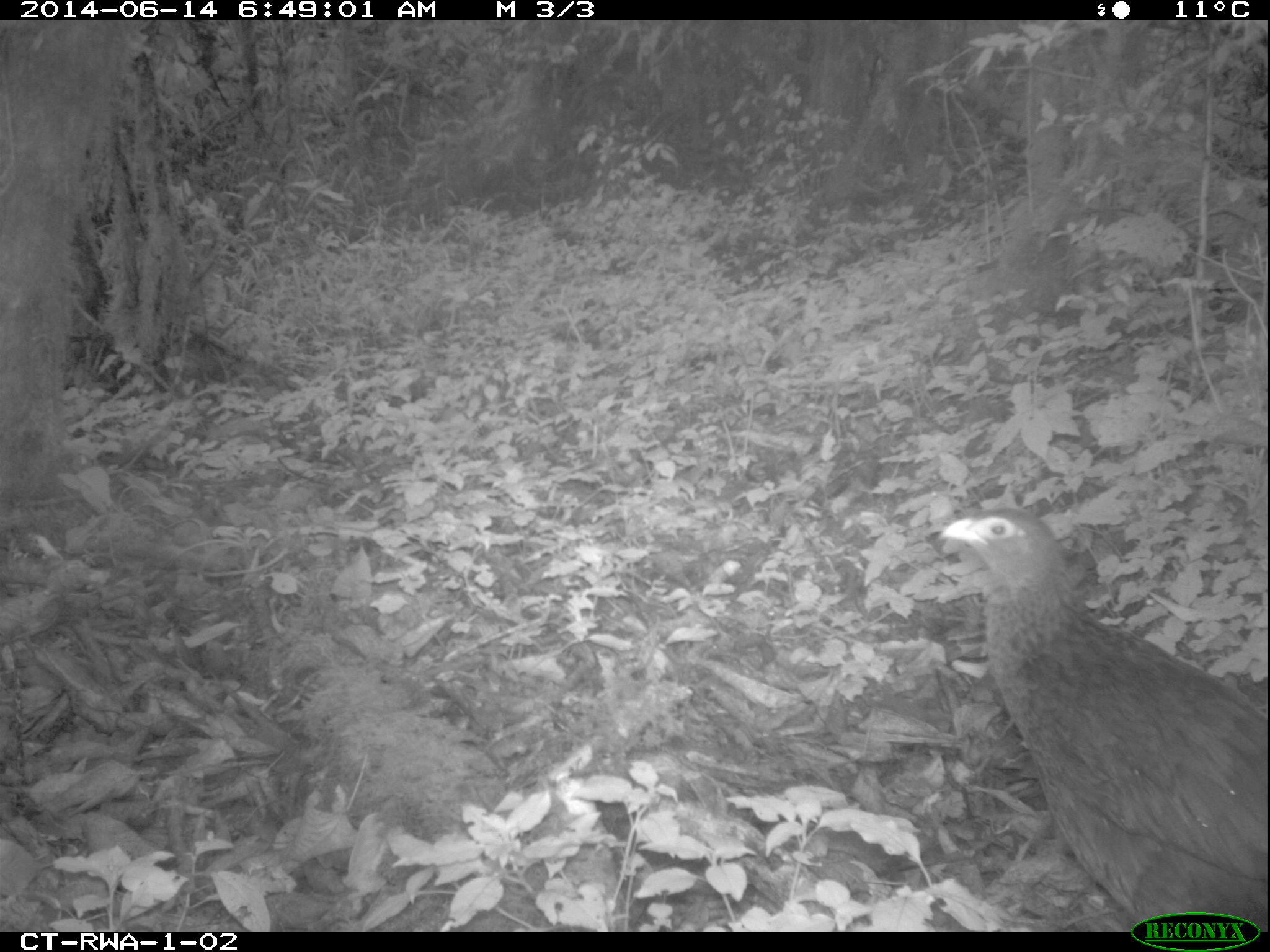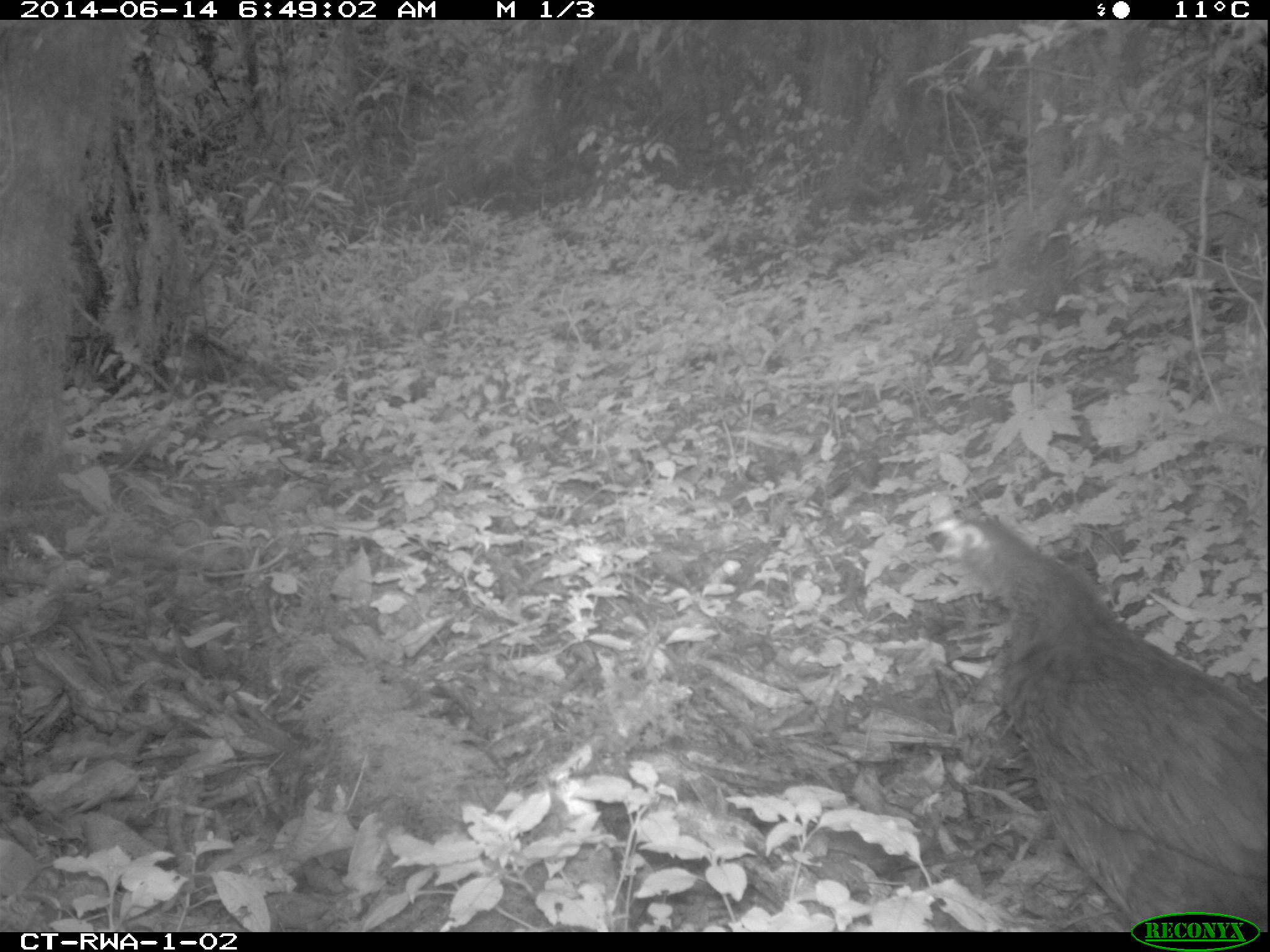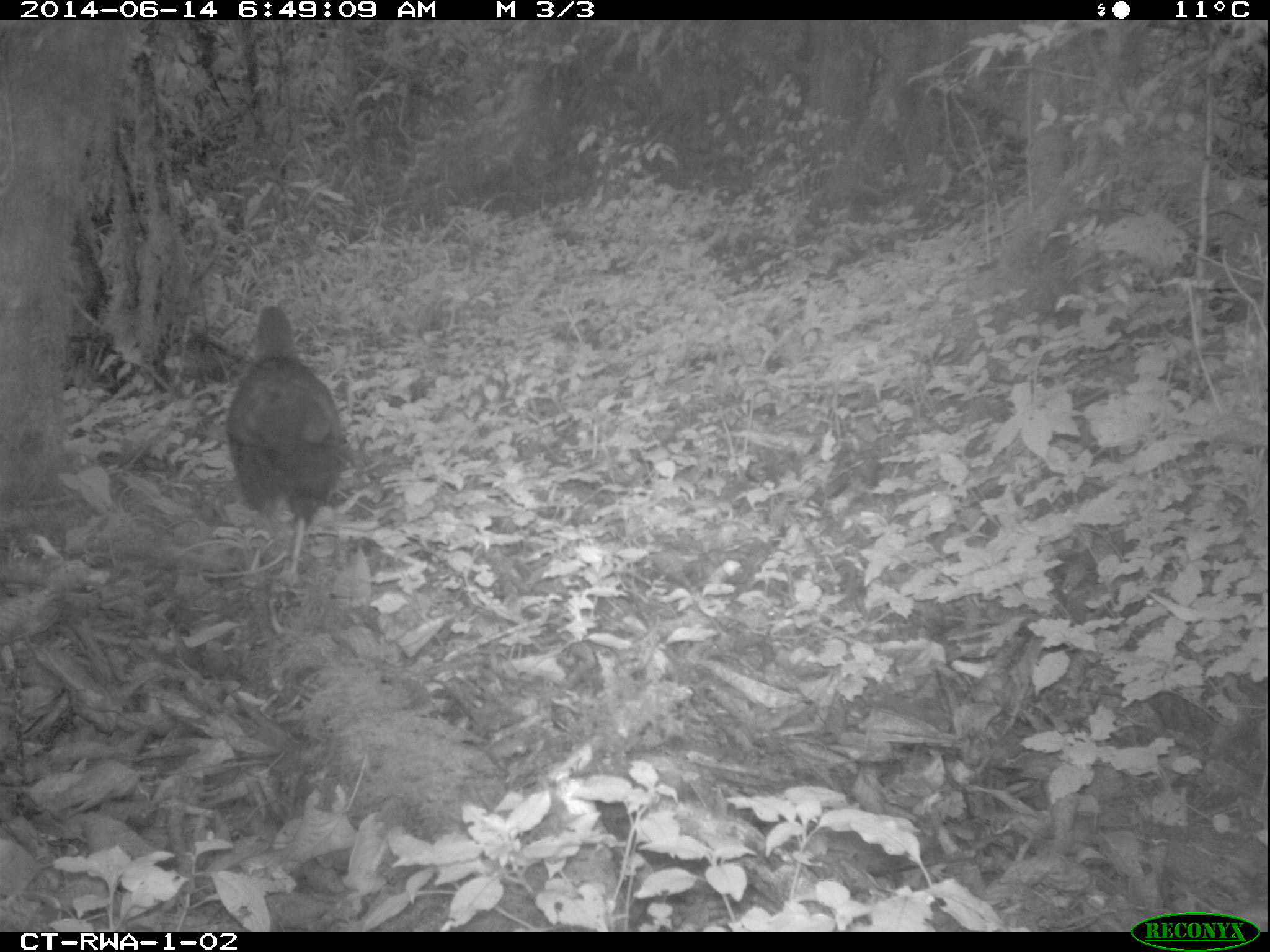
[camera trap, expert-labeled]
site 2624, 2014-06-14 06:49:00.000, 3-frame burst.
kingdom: Animalia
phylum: Chordata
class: Aves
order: Galliformes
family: Phasianidae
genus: Pternistis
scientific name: Pternistis nobilis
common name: handsome francolin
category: francolinus nobilis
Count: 1.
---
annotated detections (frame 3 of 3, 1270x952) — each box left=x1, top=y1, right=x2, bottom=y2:
francolinus nobilis: left=226, top=305, right=345, bottom=581